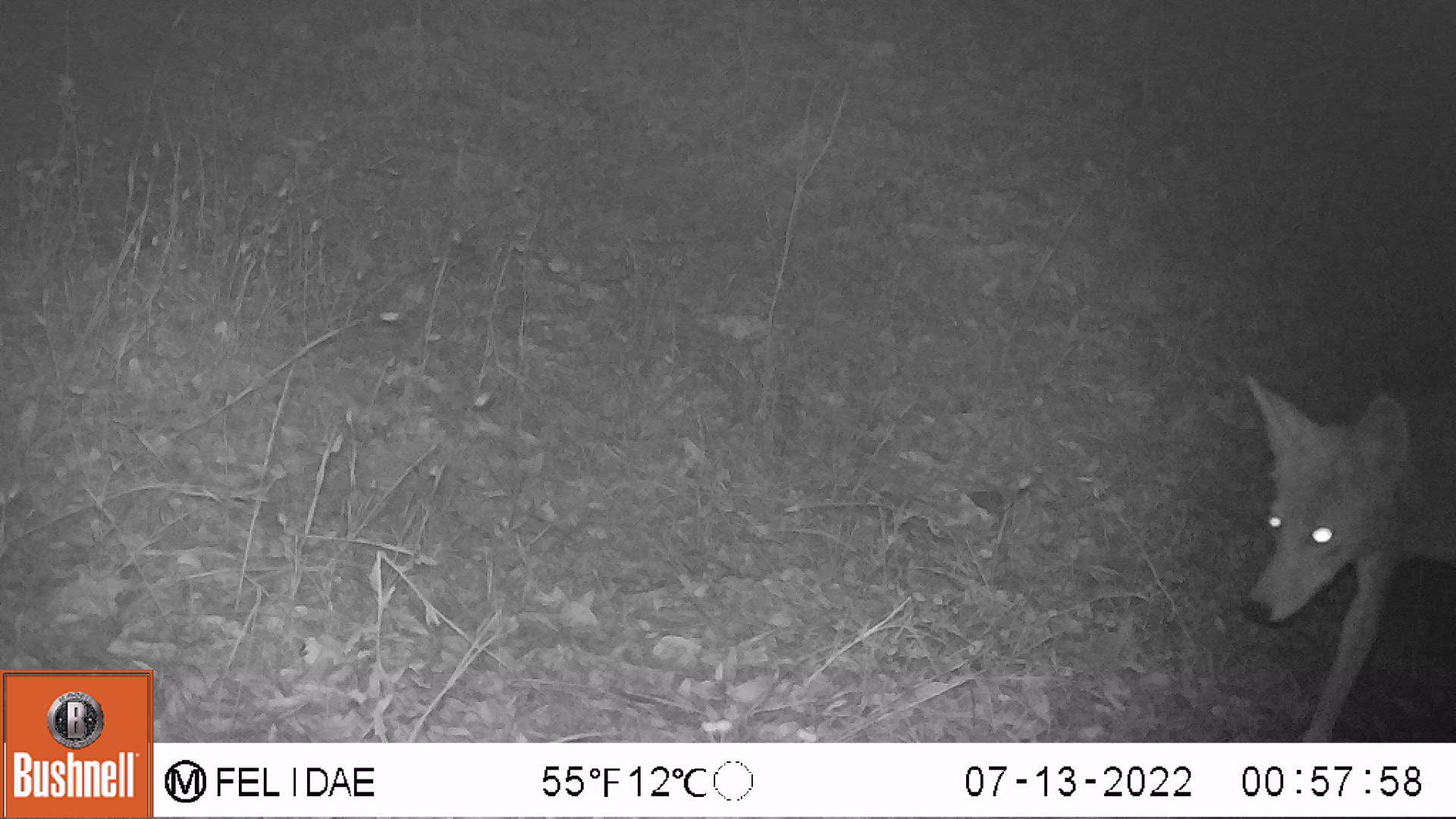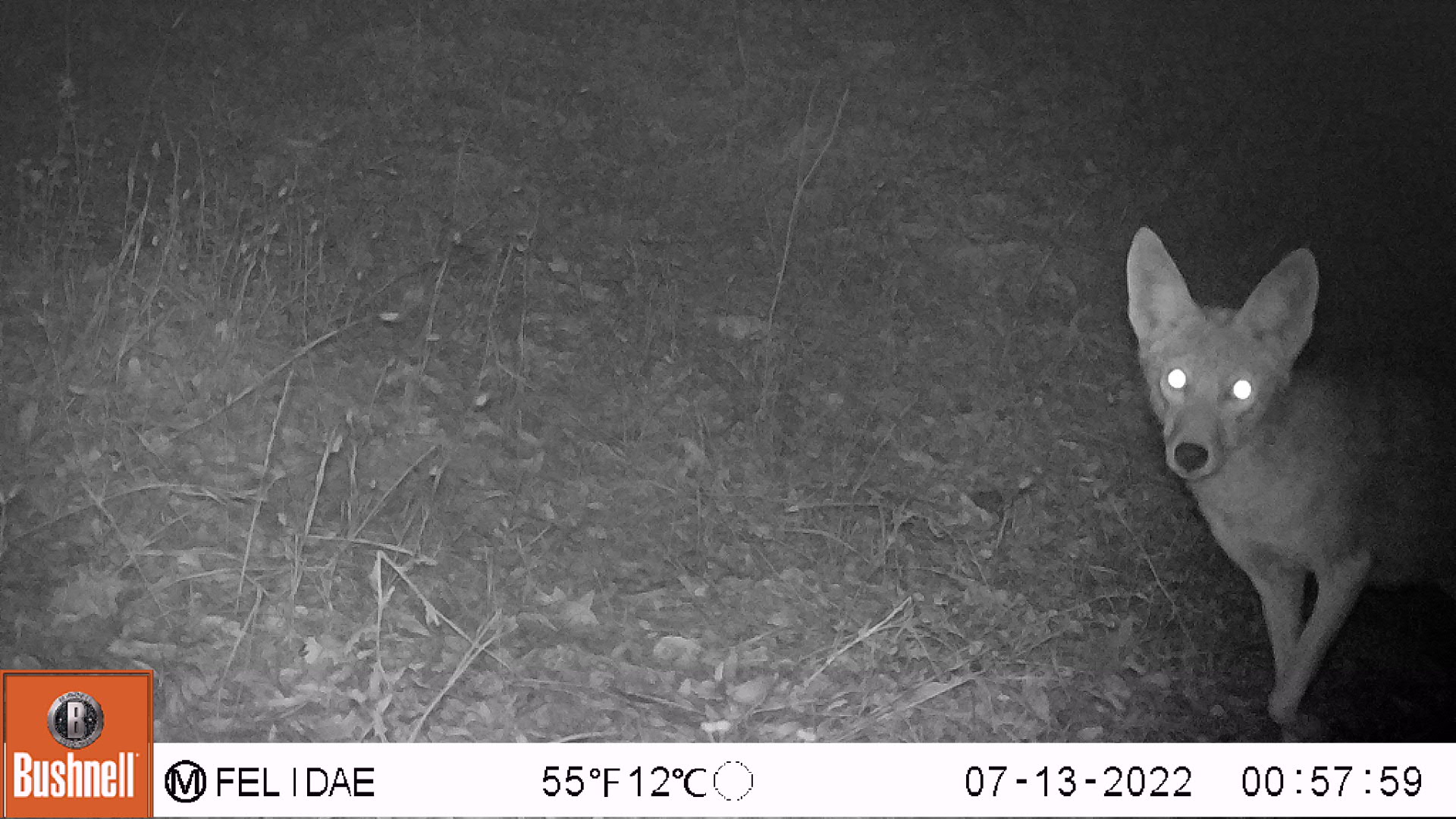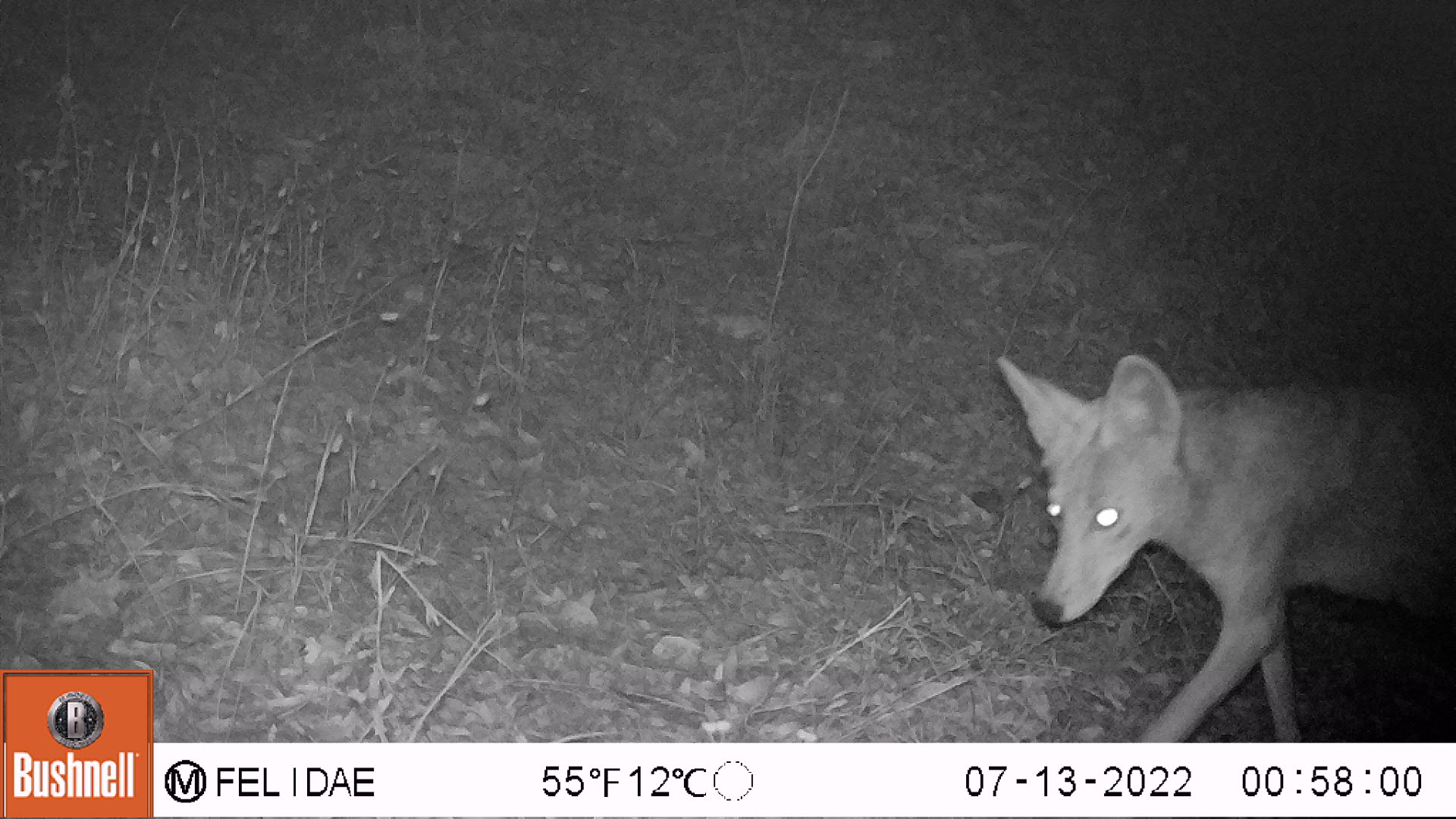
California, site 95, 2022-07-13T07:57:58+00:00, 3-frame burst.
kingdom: Animalia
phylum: Chordata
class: Mammalia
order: Carnivora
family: Canidae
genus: Canis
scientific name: Canis latrans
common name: coyote